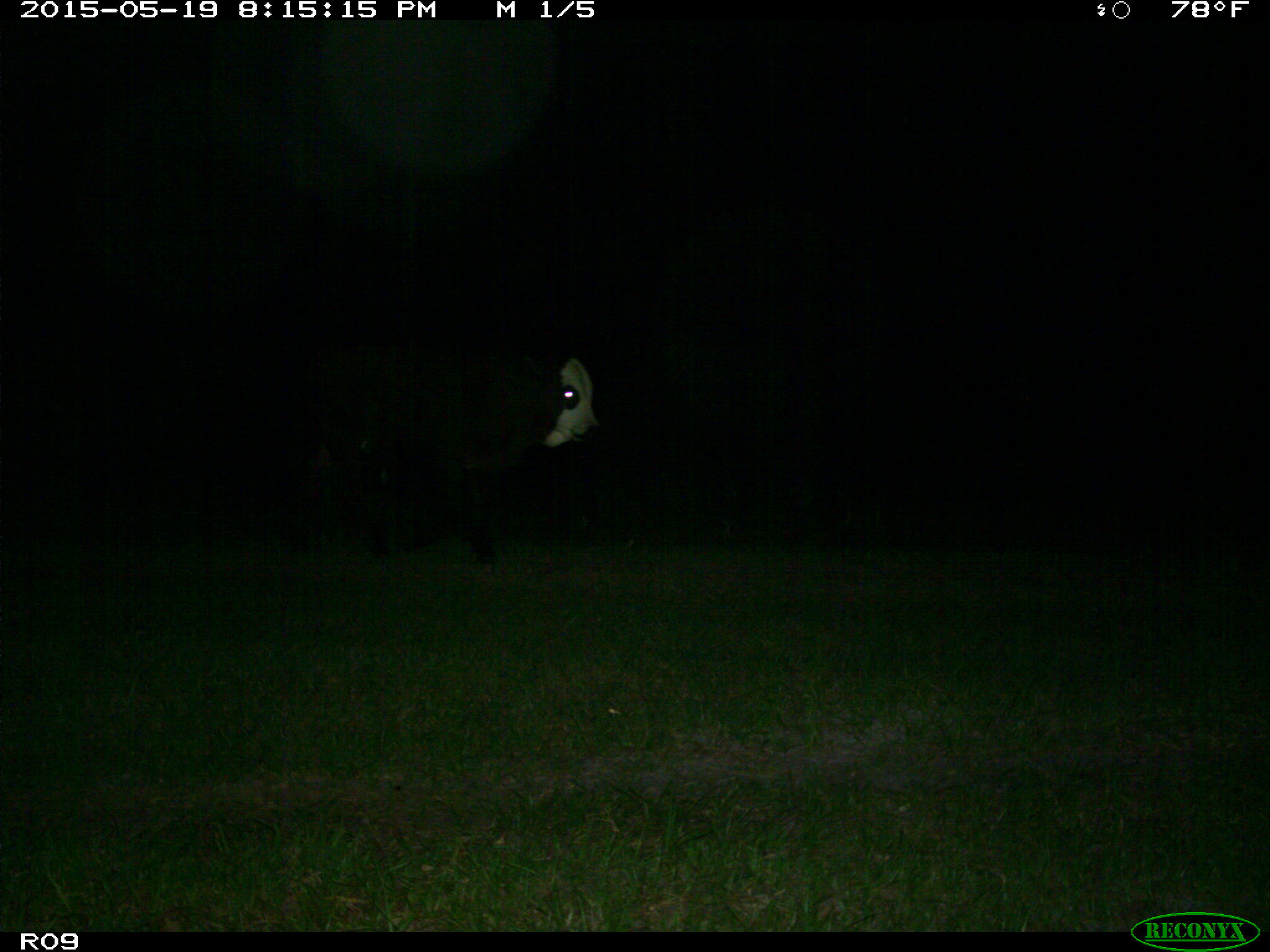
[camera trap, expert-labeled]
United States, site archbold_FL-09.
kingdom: Animalia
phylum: Chordata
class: Mammalia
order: Artiodactyla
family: Bovidae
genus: Bos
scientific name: Bos taurus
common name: domestic cow